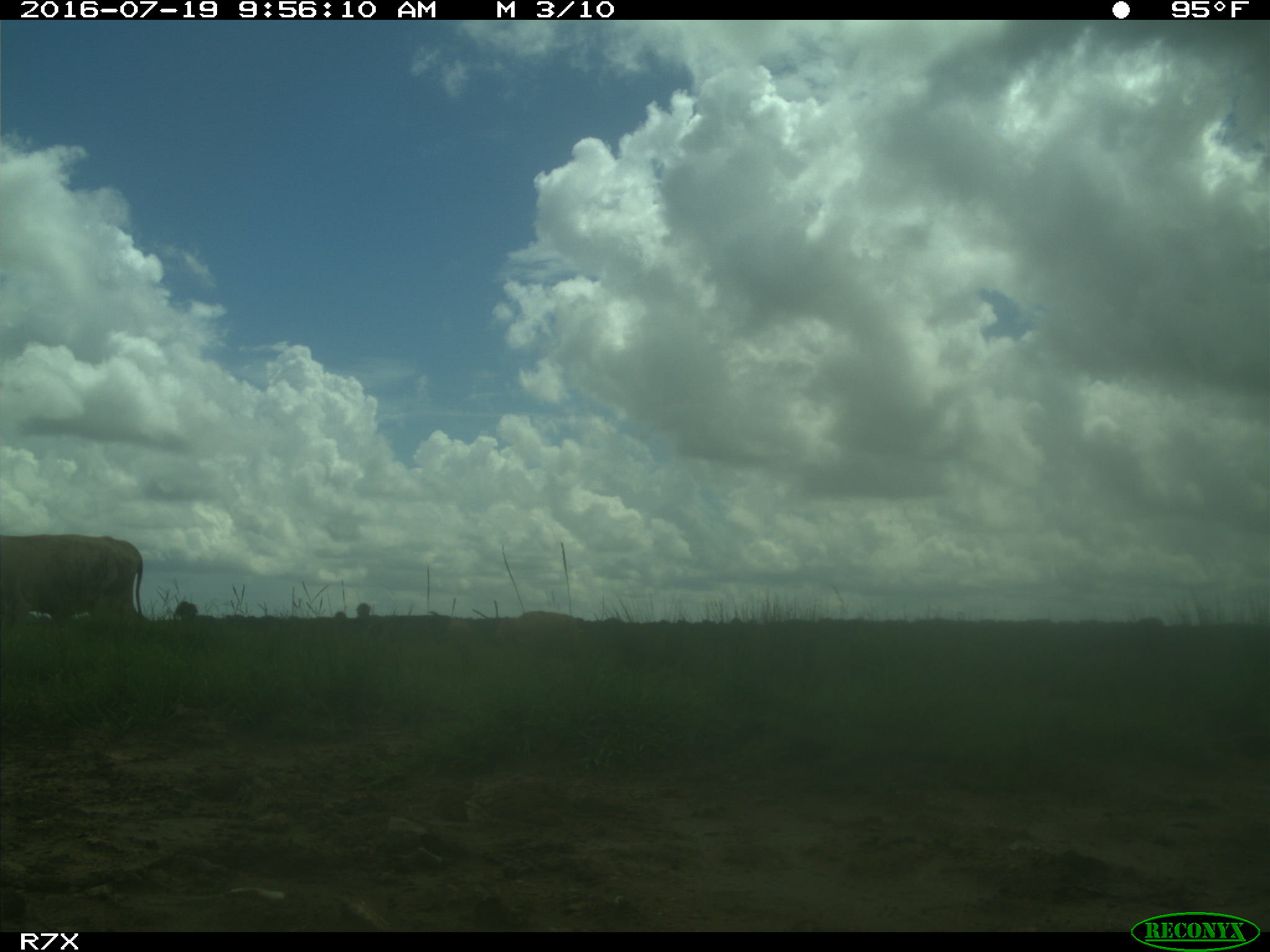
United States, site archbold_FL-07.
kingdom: Animalia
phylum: Chordata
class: Mammalia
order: Artiodactyla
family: Bovidae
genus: Bos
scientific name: Bos taurus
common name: domestic cow